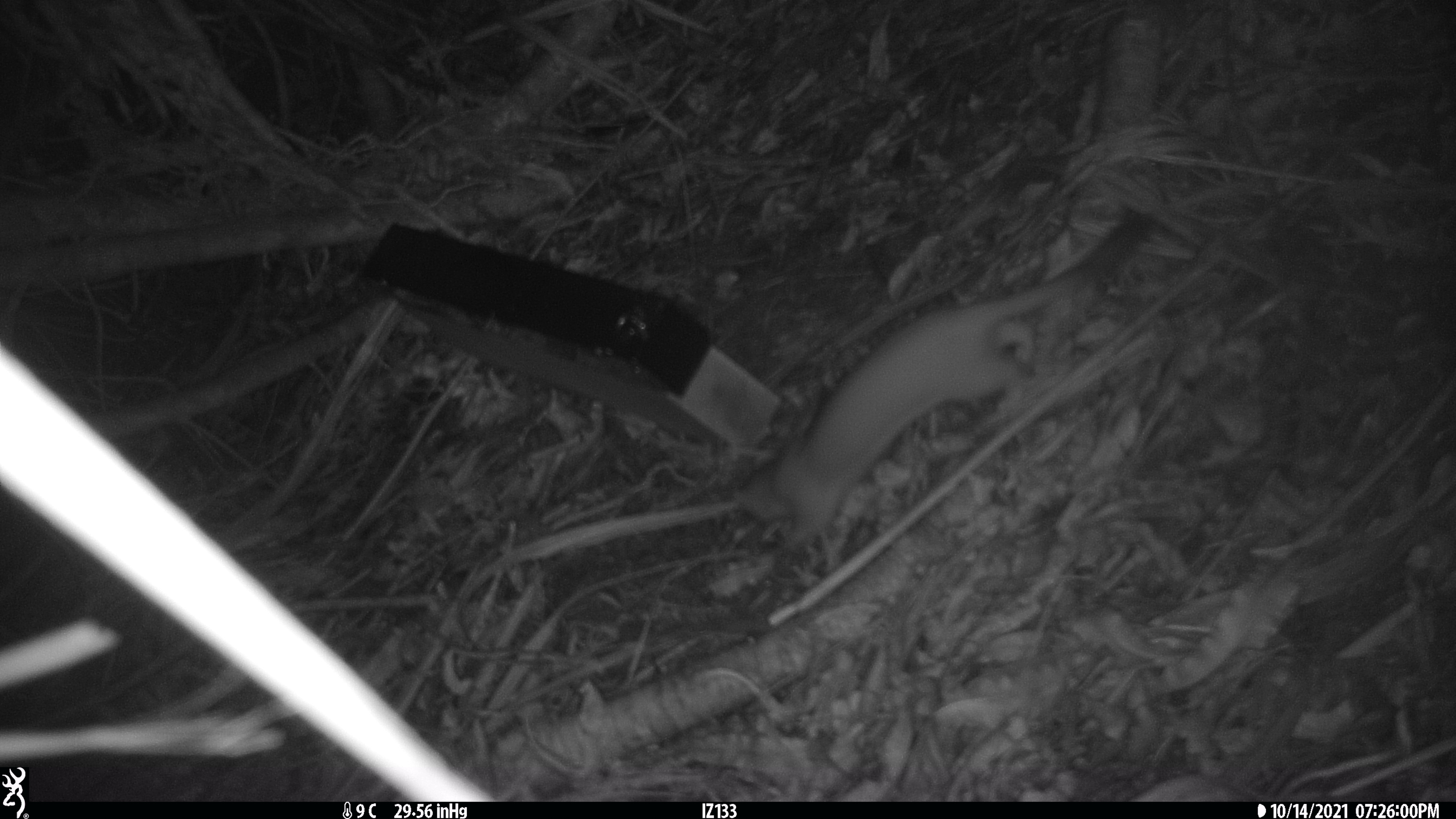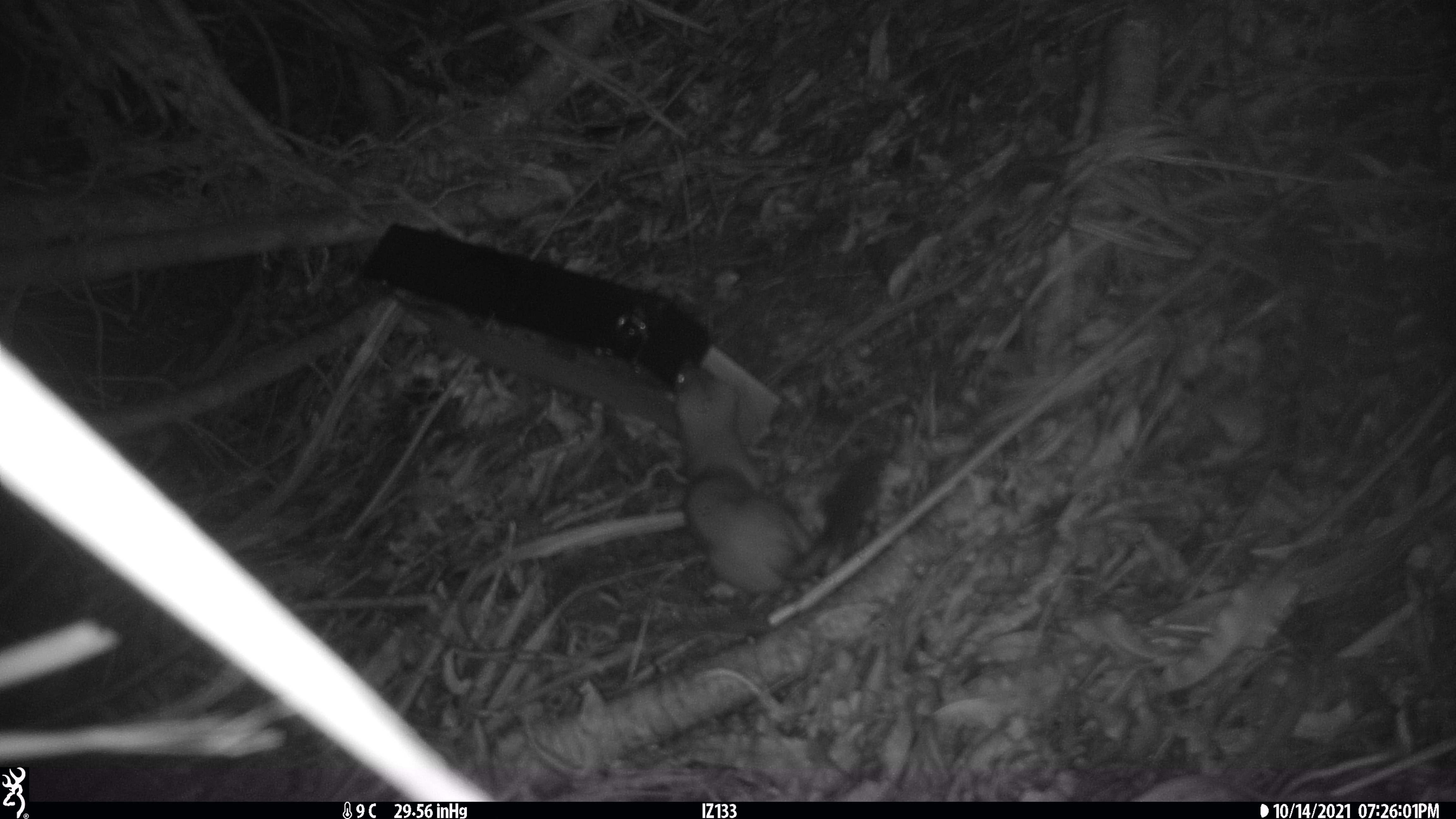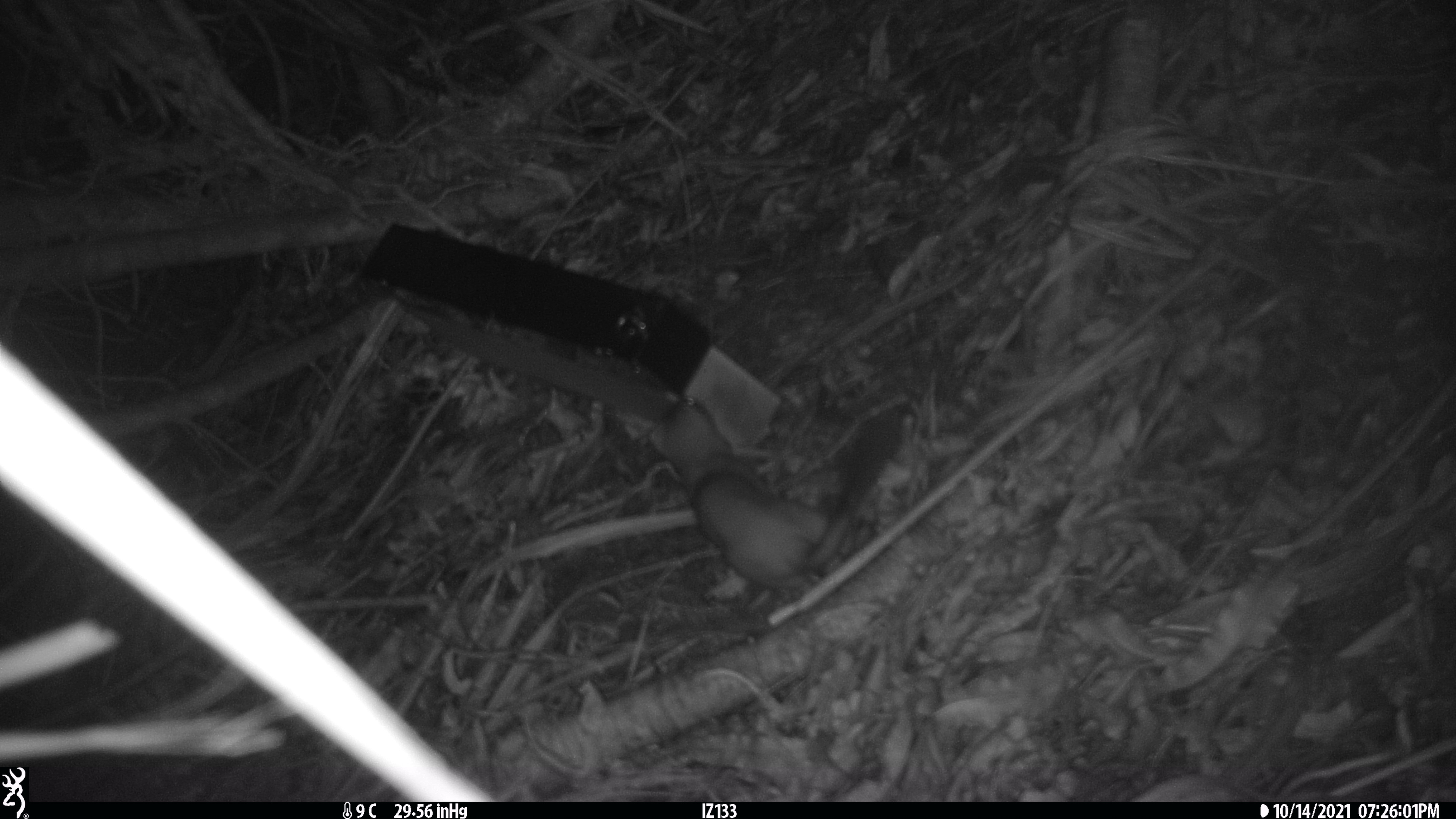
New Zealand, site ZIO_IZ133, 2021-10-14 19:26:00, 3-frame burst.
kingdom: Animalia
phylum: Chordata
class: Mammalia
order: Carnivora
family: Mustelidae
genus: Mustela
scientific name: Mustela erminea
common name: stoat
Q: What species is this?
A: Stoat (Mustela erminea).